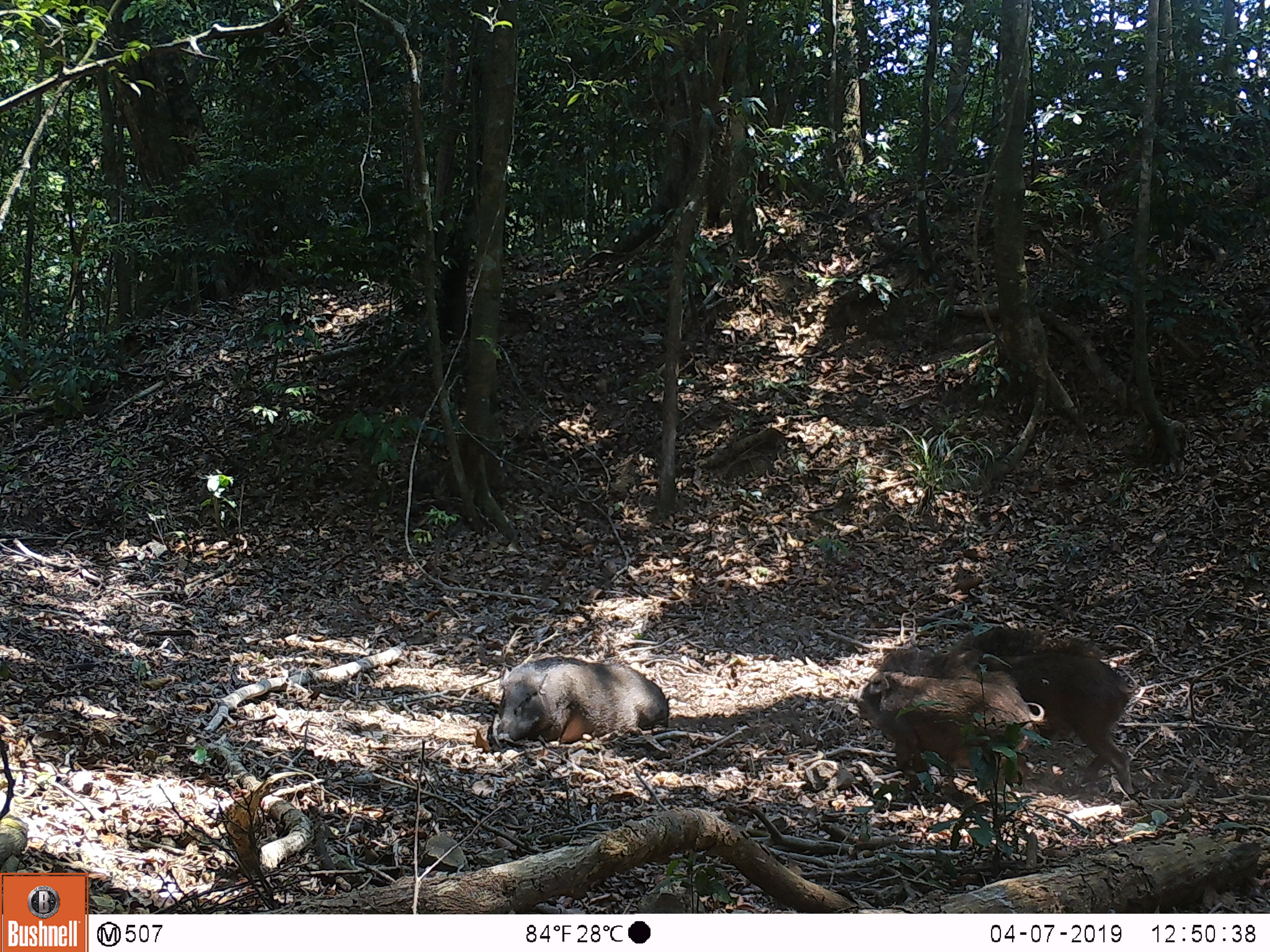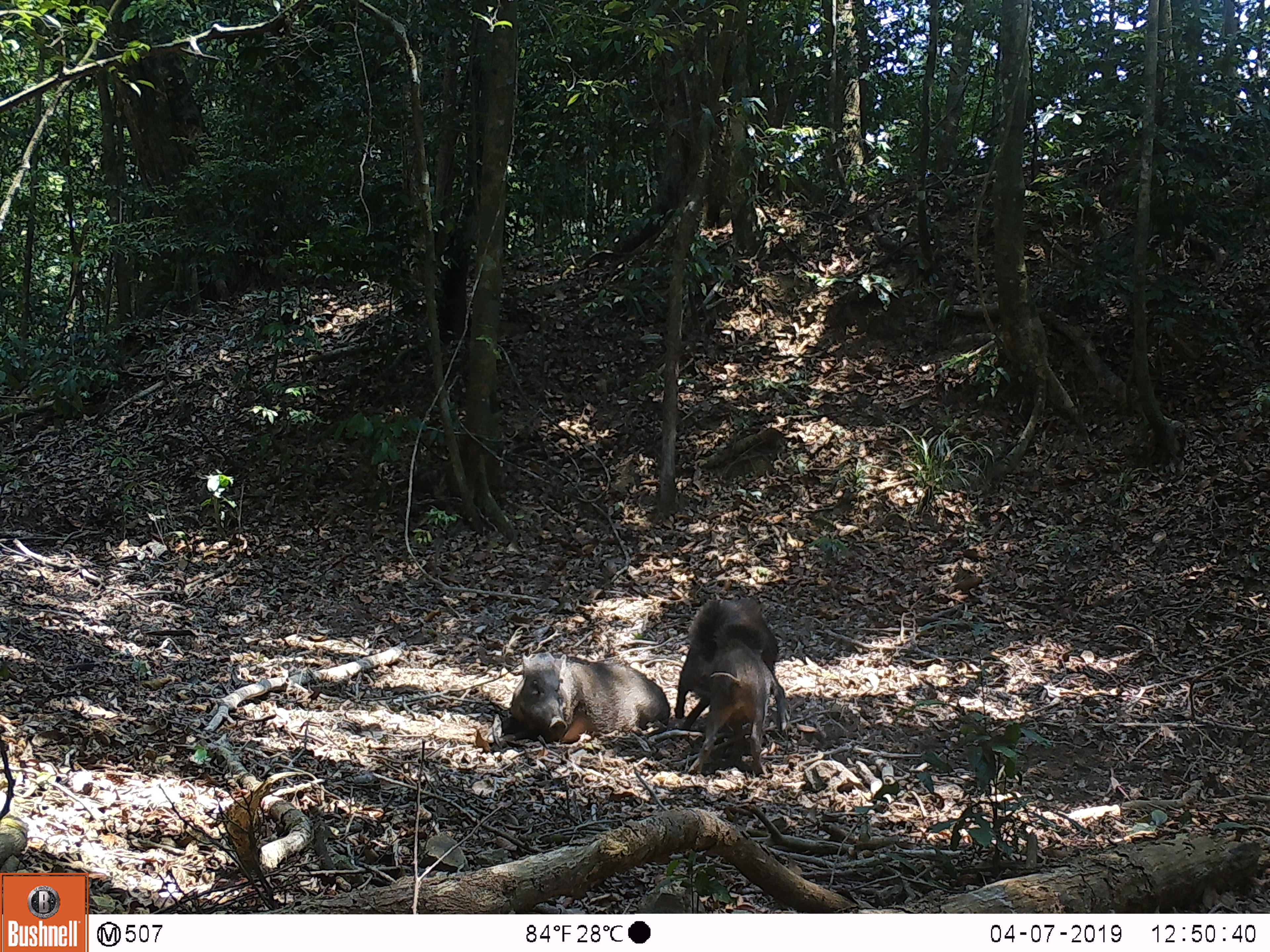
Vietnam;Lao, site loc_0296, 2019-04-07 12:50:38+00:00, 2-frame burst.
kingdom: Animalia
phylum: Chordata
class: Mammalia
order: Artiodactyla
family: Suidae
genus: Sus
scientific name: Sus scrofa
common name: eurasian wild pig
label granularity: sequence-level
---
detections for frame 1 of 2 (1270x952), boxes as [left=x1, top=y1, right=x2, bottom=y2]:
eurasian wild pig: [left=933, top=626, right=1138, bottom=795]; [left=855, top=646, right=1044, bottom=793]; [left=491, top=655, right=670, bottom=745]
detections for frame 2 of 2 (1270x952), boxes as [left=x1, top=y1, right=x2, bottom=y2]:
eurasian wild pig: [left=672, top=593, right=792, bottom=734]; [left=496, top=649, right=672, bottom=744]; [left=685, top=639, right=773, bottom=777]